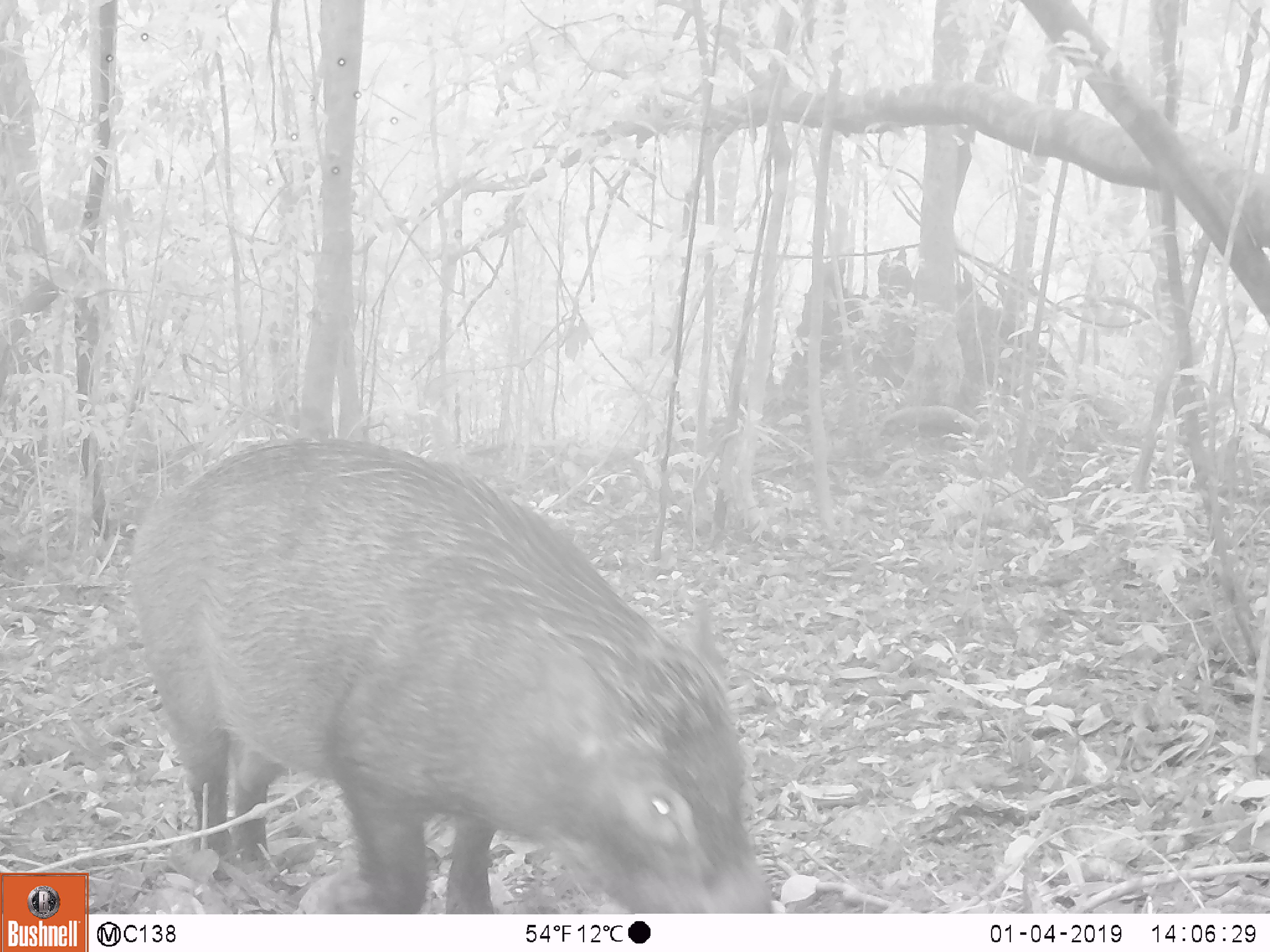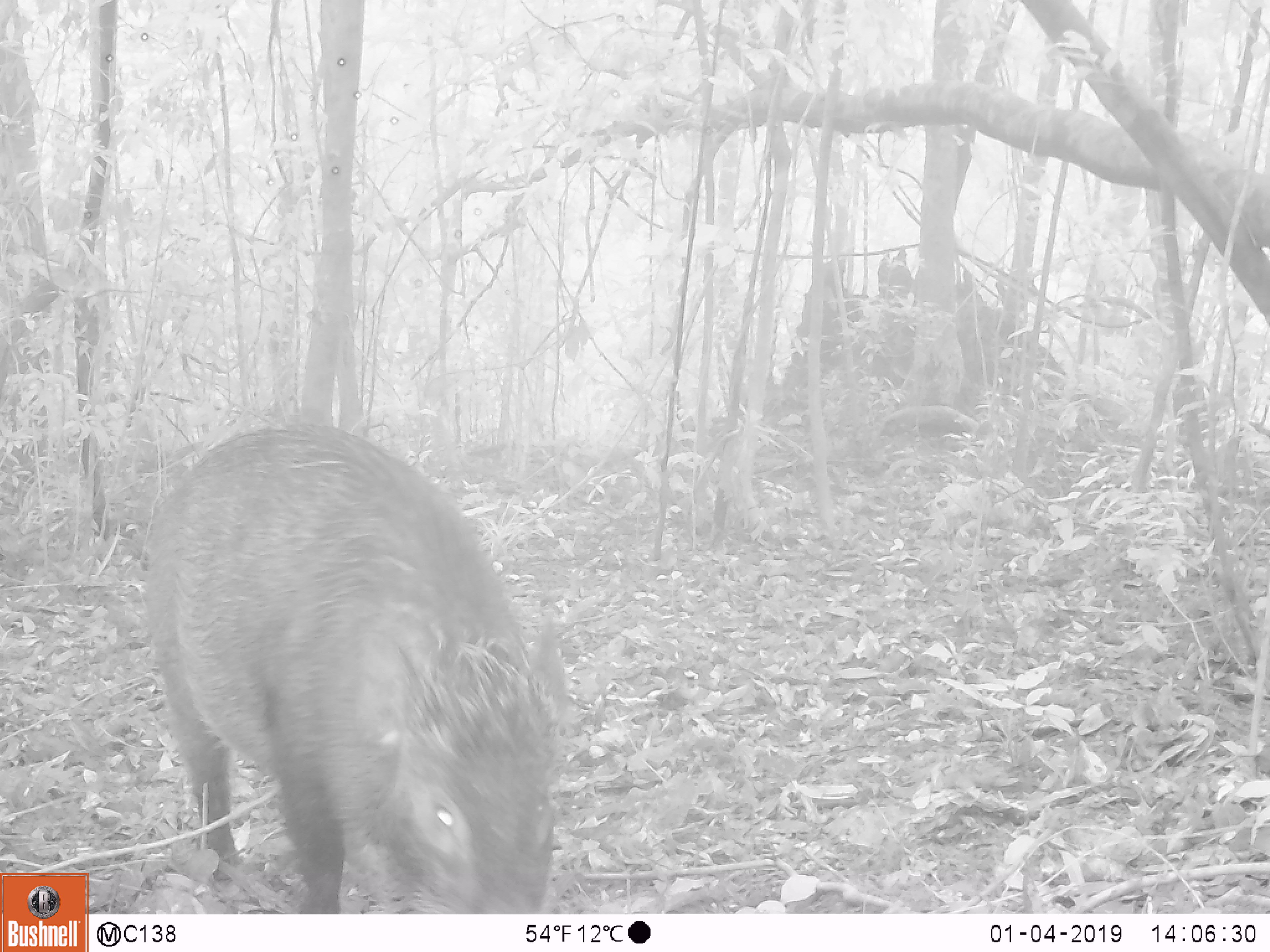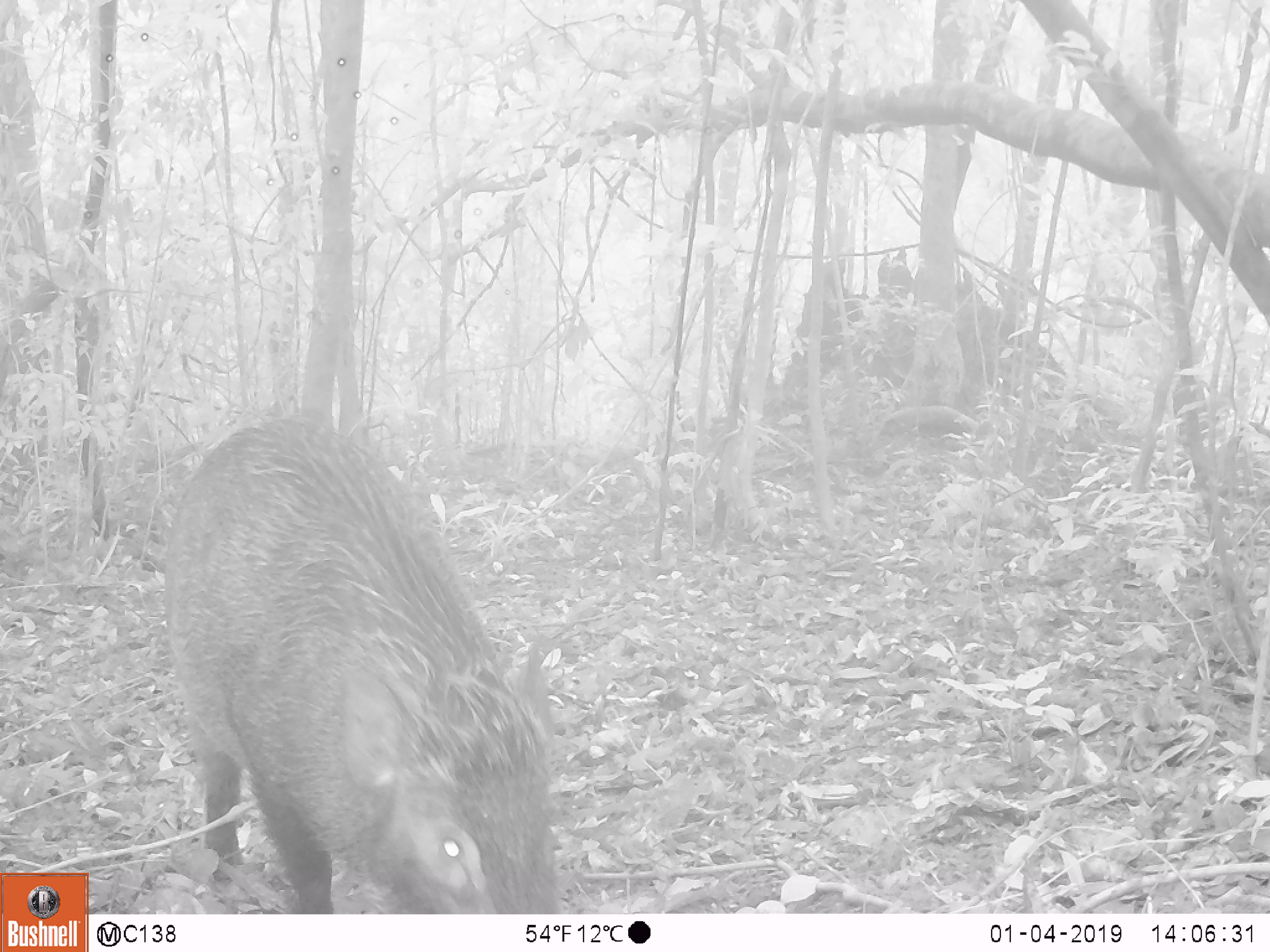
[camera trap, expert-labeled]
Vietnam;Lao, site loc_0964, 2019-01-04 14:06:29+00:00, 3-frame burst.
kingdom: Animalia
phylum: Chordata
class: Mammalia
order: Artiodactyla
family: Suidae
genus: Sus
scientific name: Sus scrofa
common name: eurasian wild pig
Eurasian wild pig (Sus scrofa). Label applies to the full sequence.